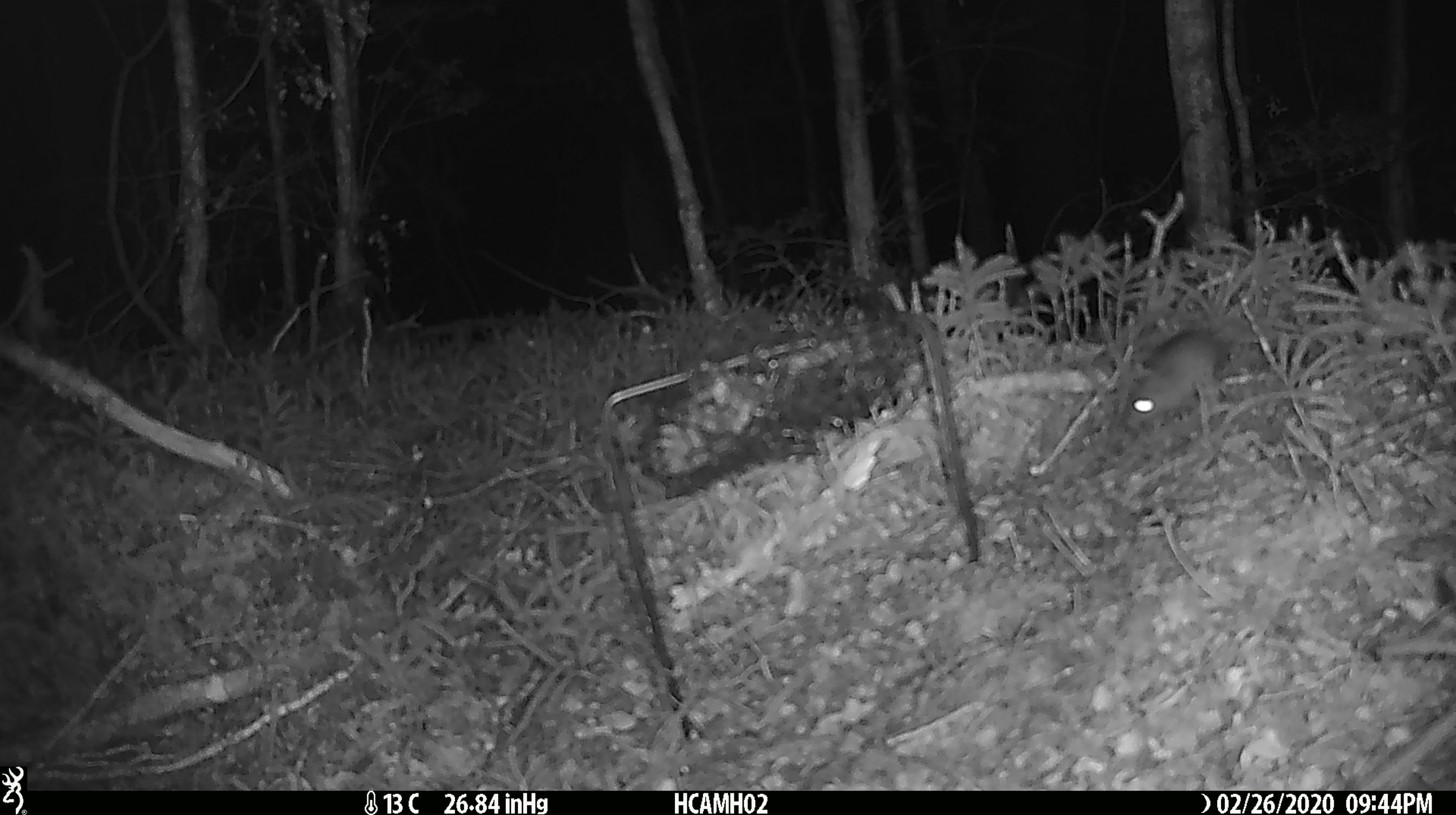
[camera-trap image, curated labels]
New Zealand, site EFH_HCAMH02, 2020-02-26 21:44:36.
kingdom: Animalia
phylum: Chordata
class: Mammalia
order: Rodentia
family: Muridae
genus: Mus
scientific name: Mus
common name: mouse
Mouse (Mus).